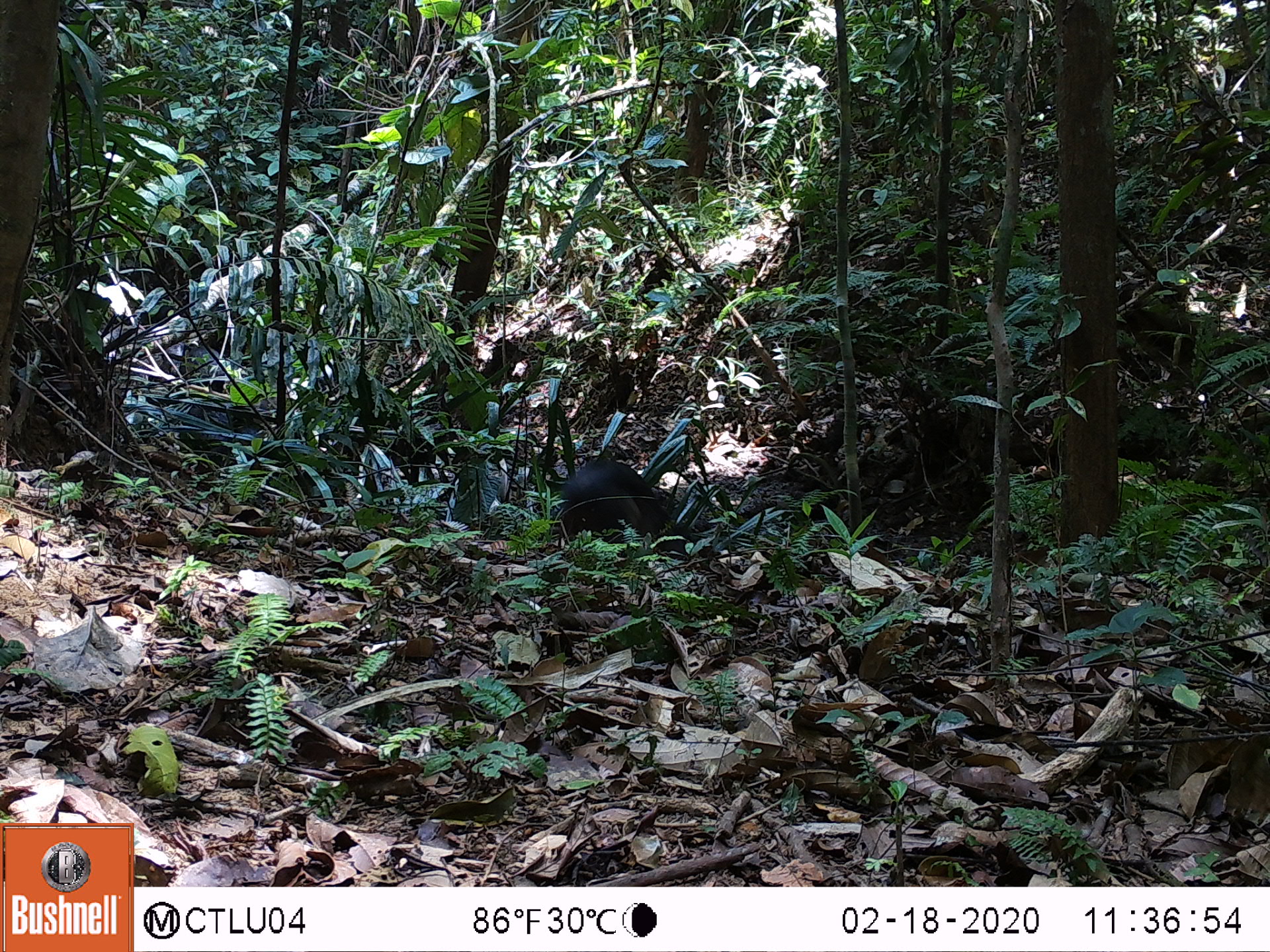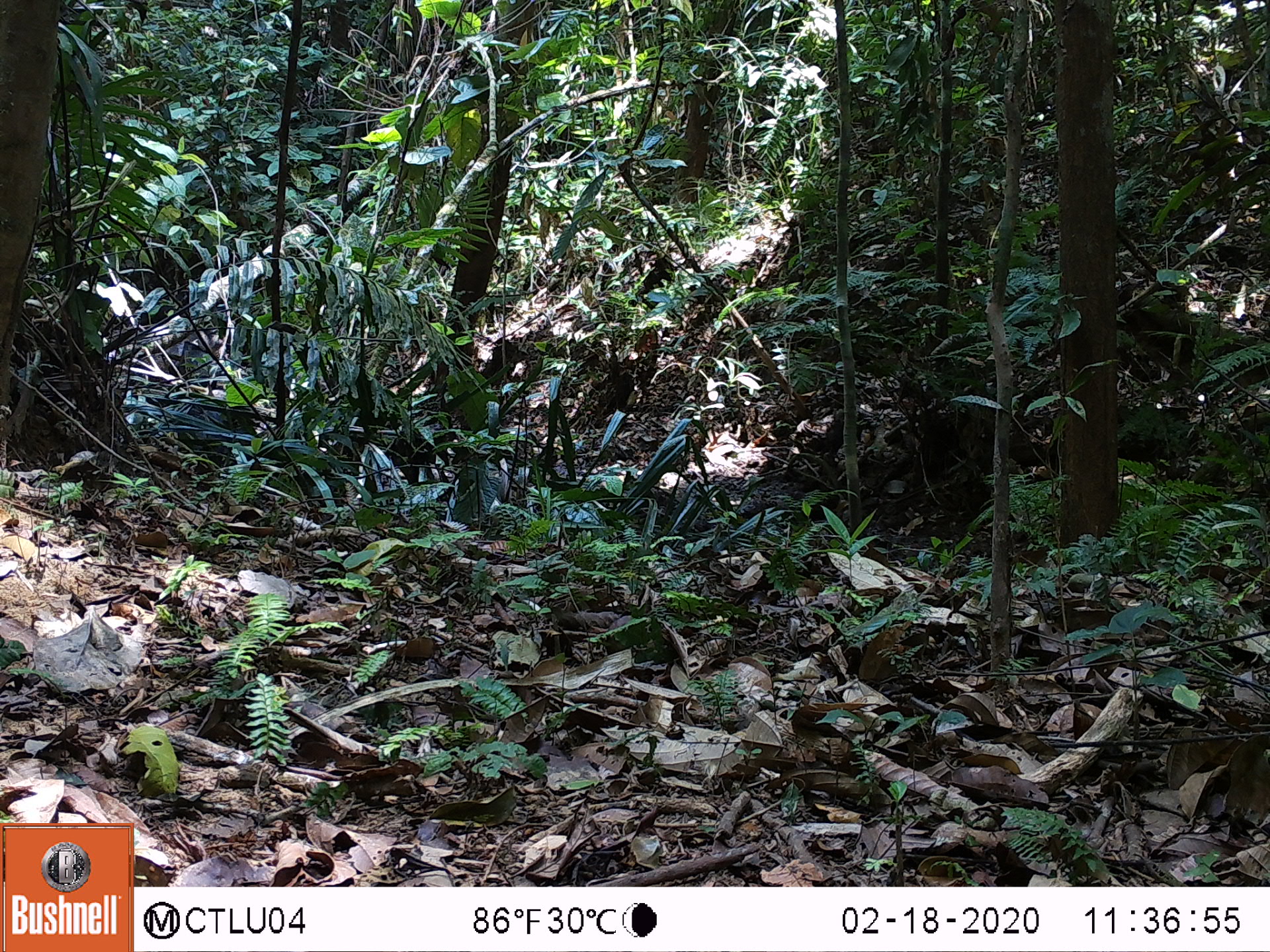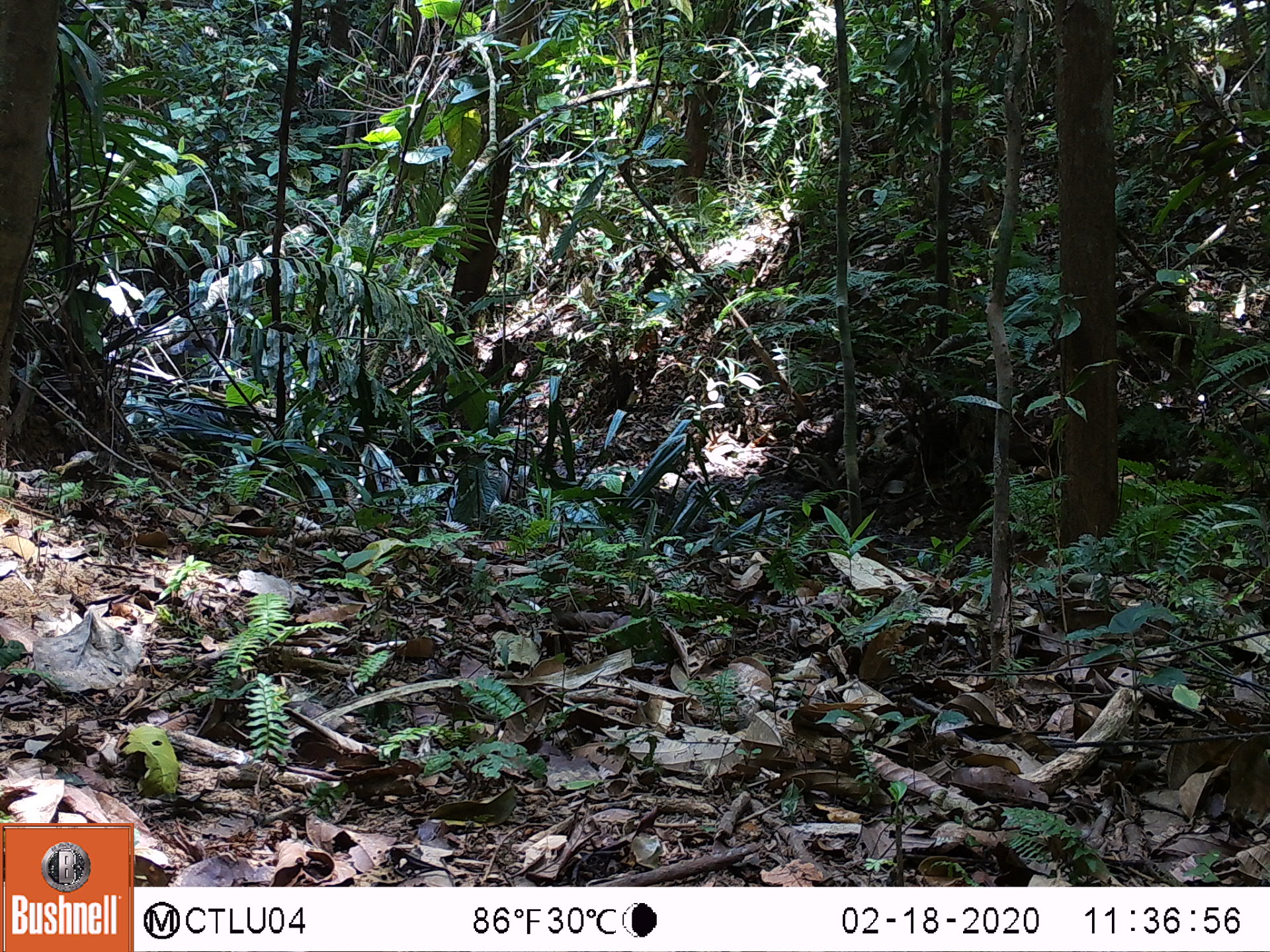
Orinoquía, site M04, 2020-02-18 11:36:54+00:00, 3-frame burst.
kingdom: Animalia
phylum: Chordata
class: Mammalia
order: Artiodactyla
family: Tayassuidae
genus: Pecari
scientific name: Pecari tajacu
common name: collared peccary